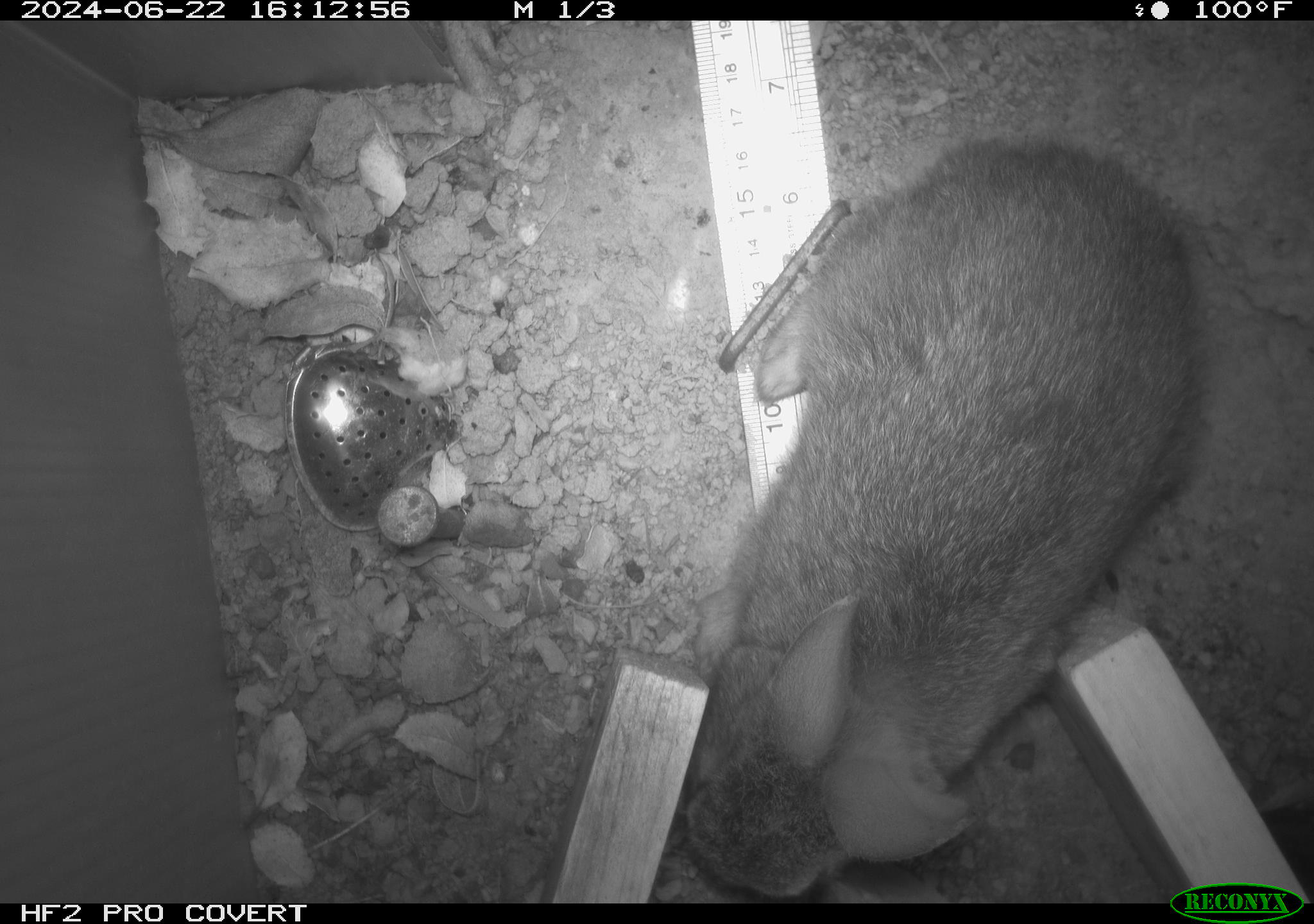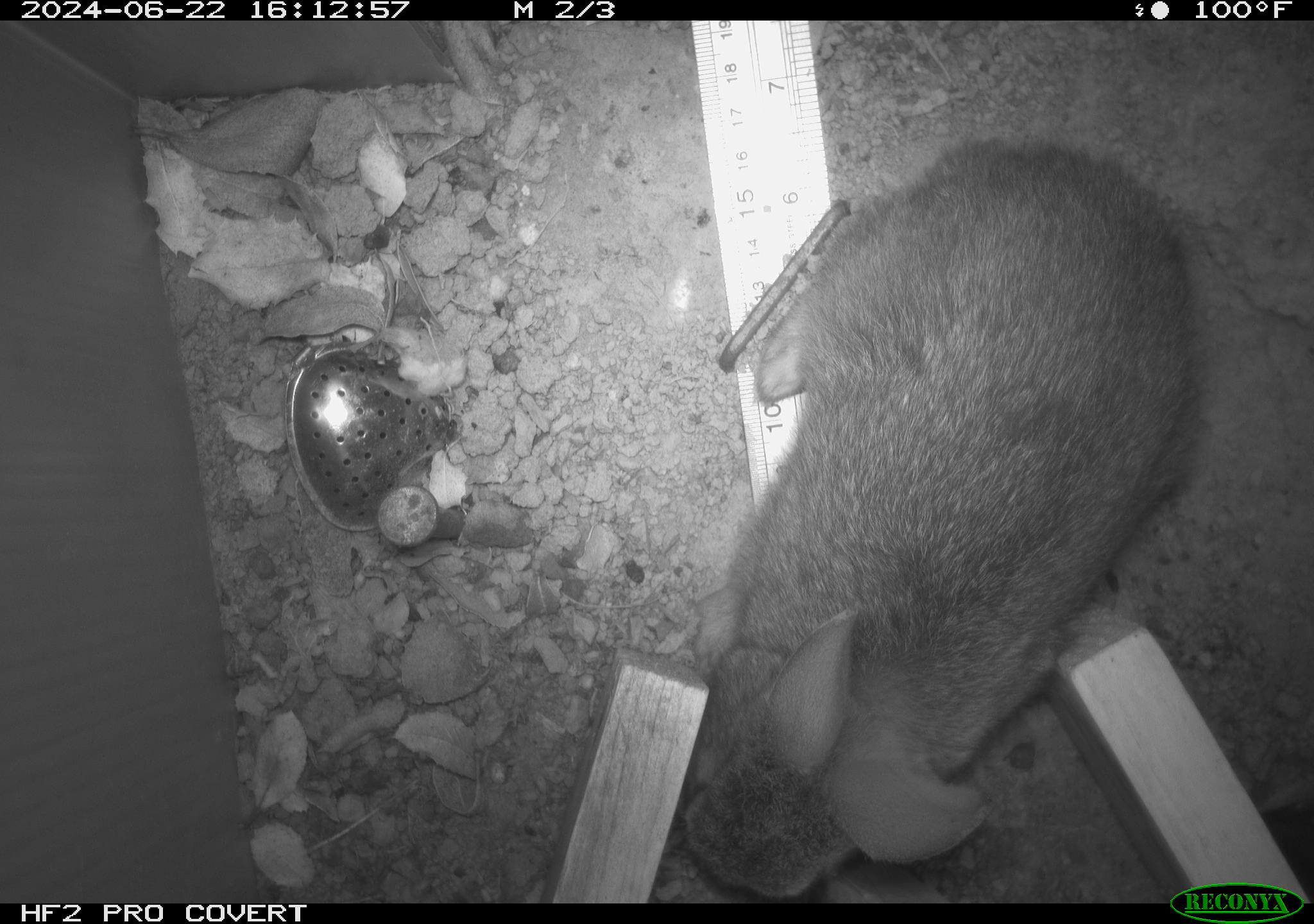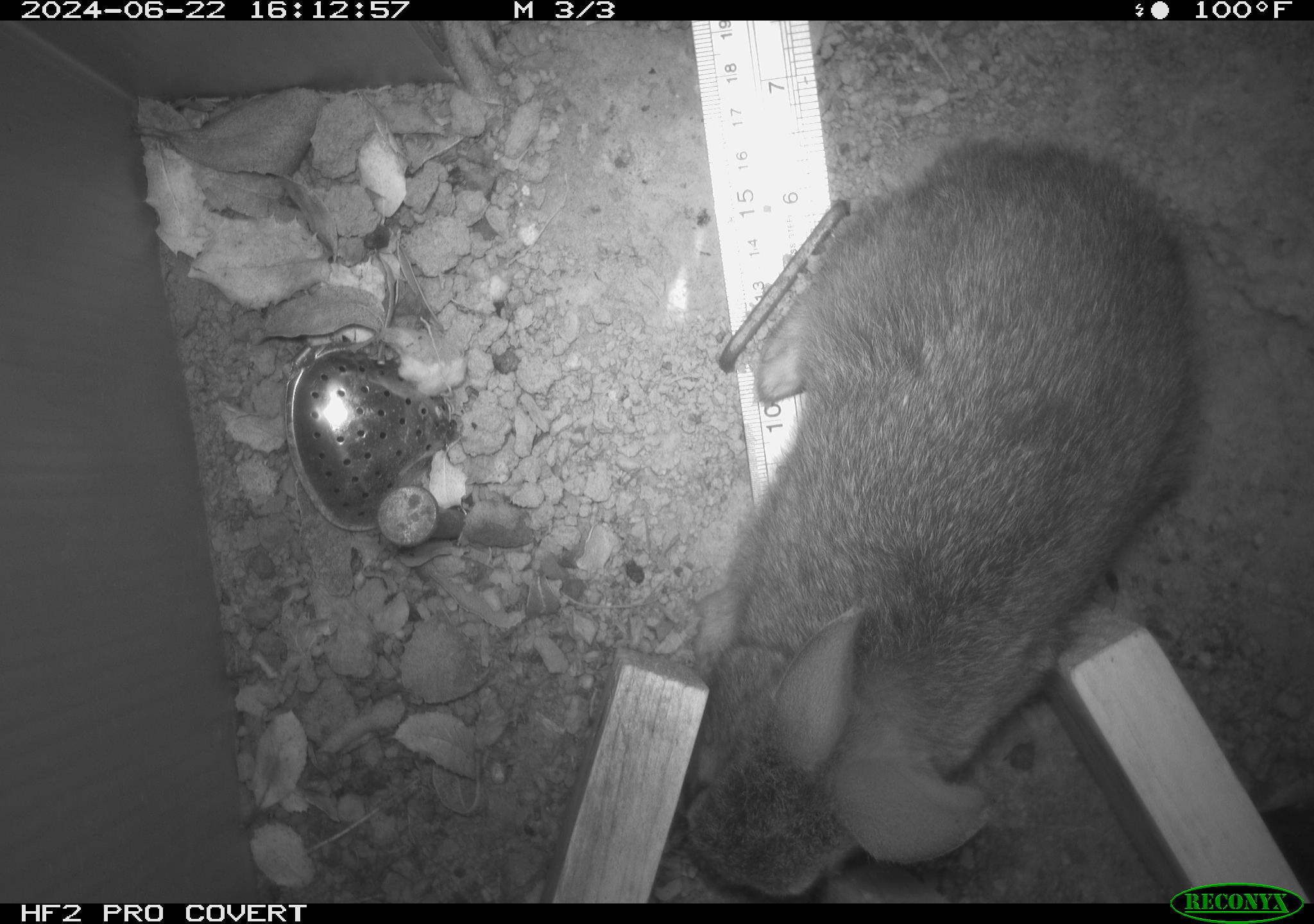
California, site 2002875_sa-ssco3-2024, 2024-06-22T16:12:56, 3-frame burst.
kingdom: Animalia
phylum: Chordata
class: Mammalia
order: Lagomorpha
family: Leporidae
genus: Sylvilagus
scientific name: Sylvilagus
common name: cottontail rabbits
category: sylvilagus species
Sylvilagus species (cottontail rabbits) (Sylvilagus).